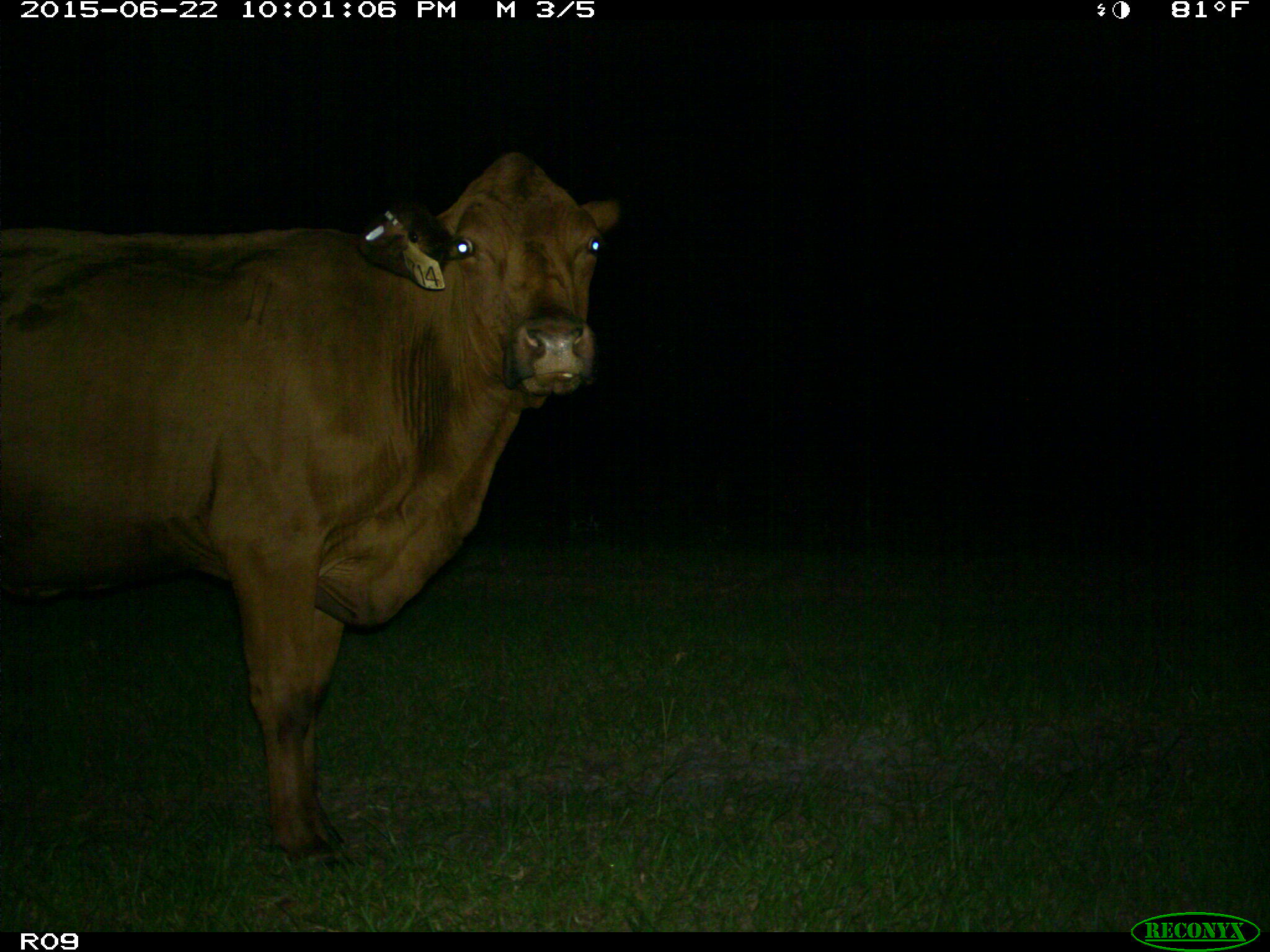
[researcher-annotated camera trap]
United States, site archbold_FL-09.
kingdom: Animalia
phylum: Chordata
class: Mammalia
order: Artiodactyla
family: Bovidae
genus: Bos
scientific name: Bos taurus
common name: domestic cow